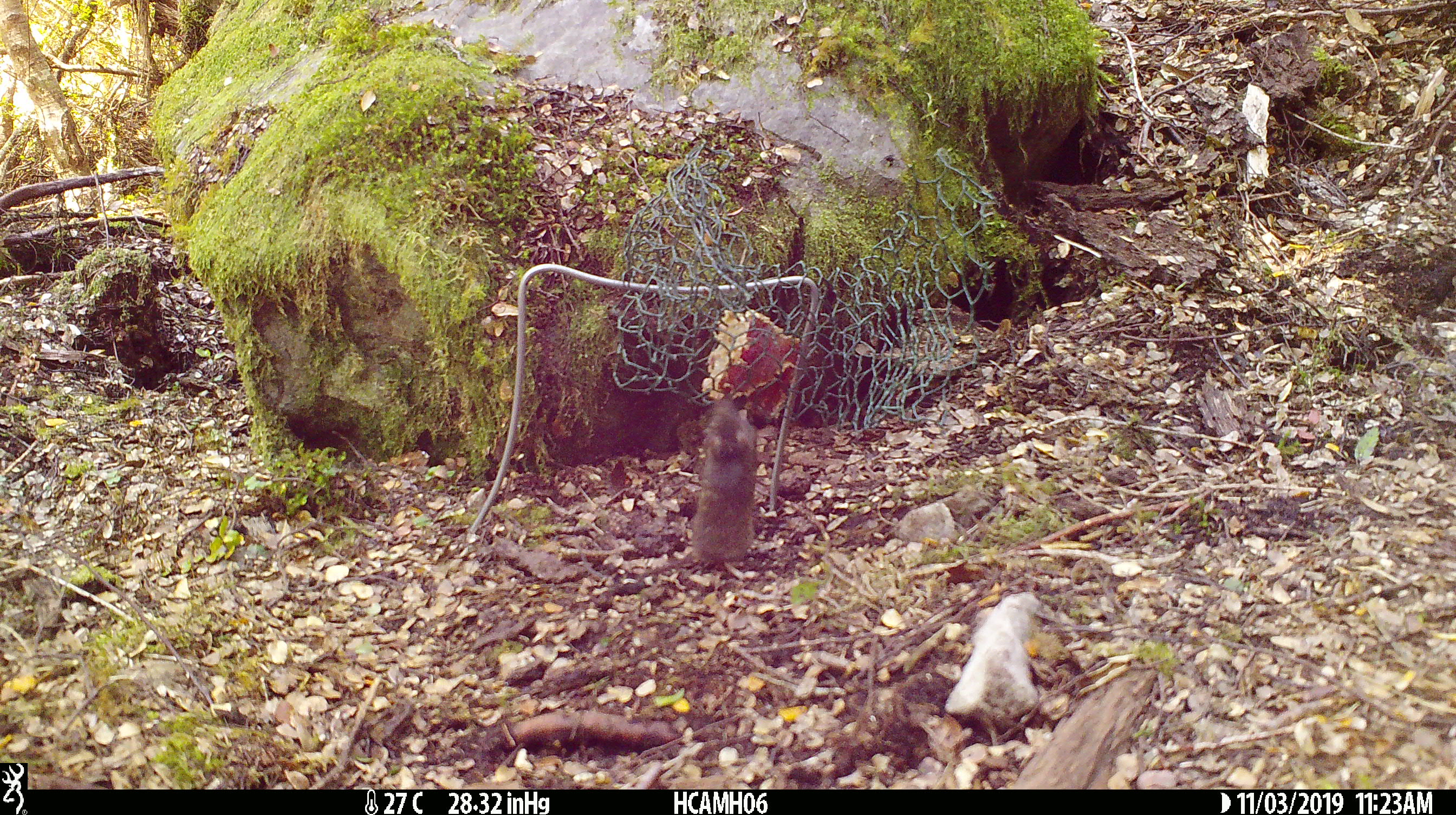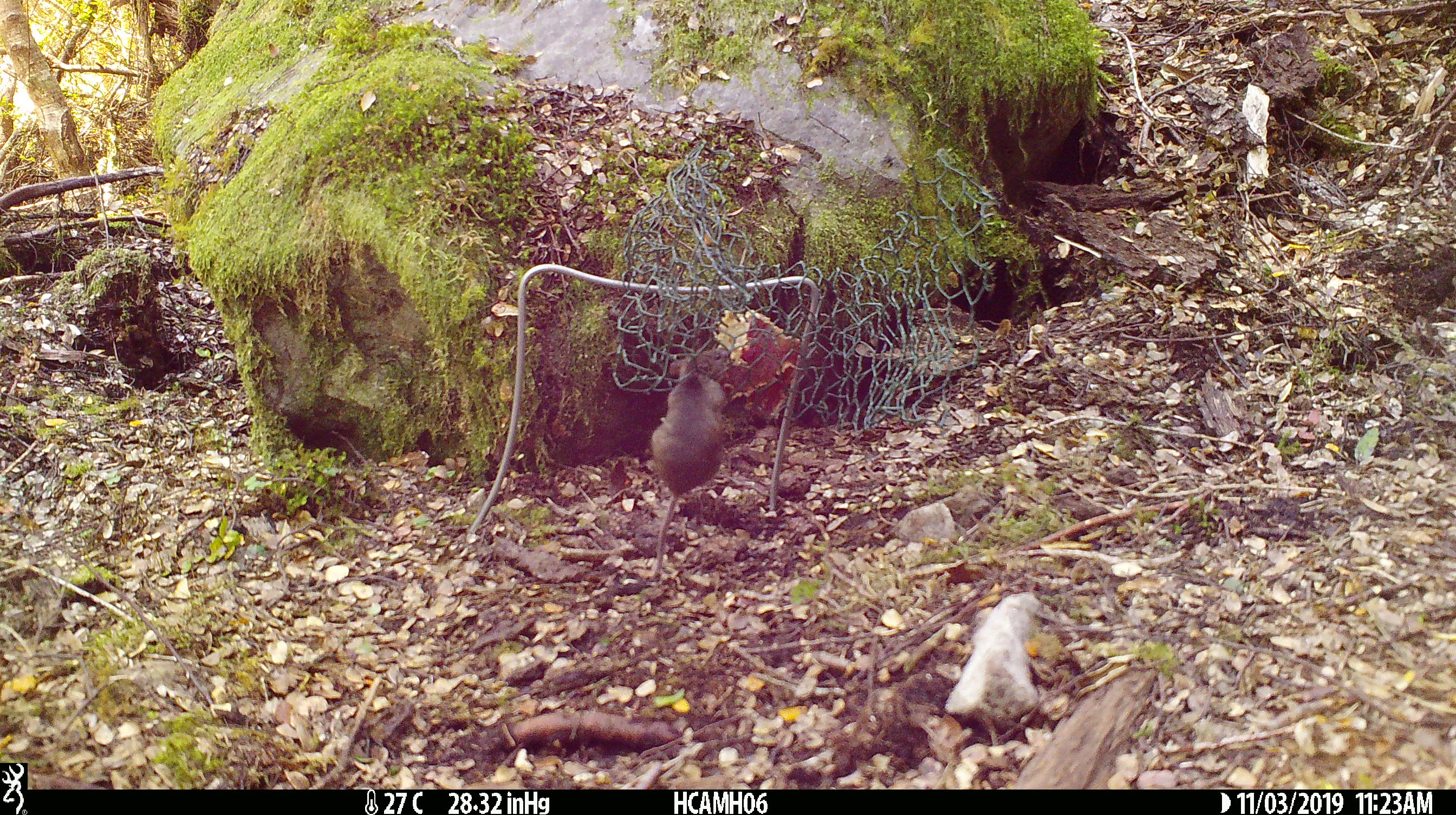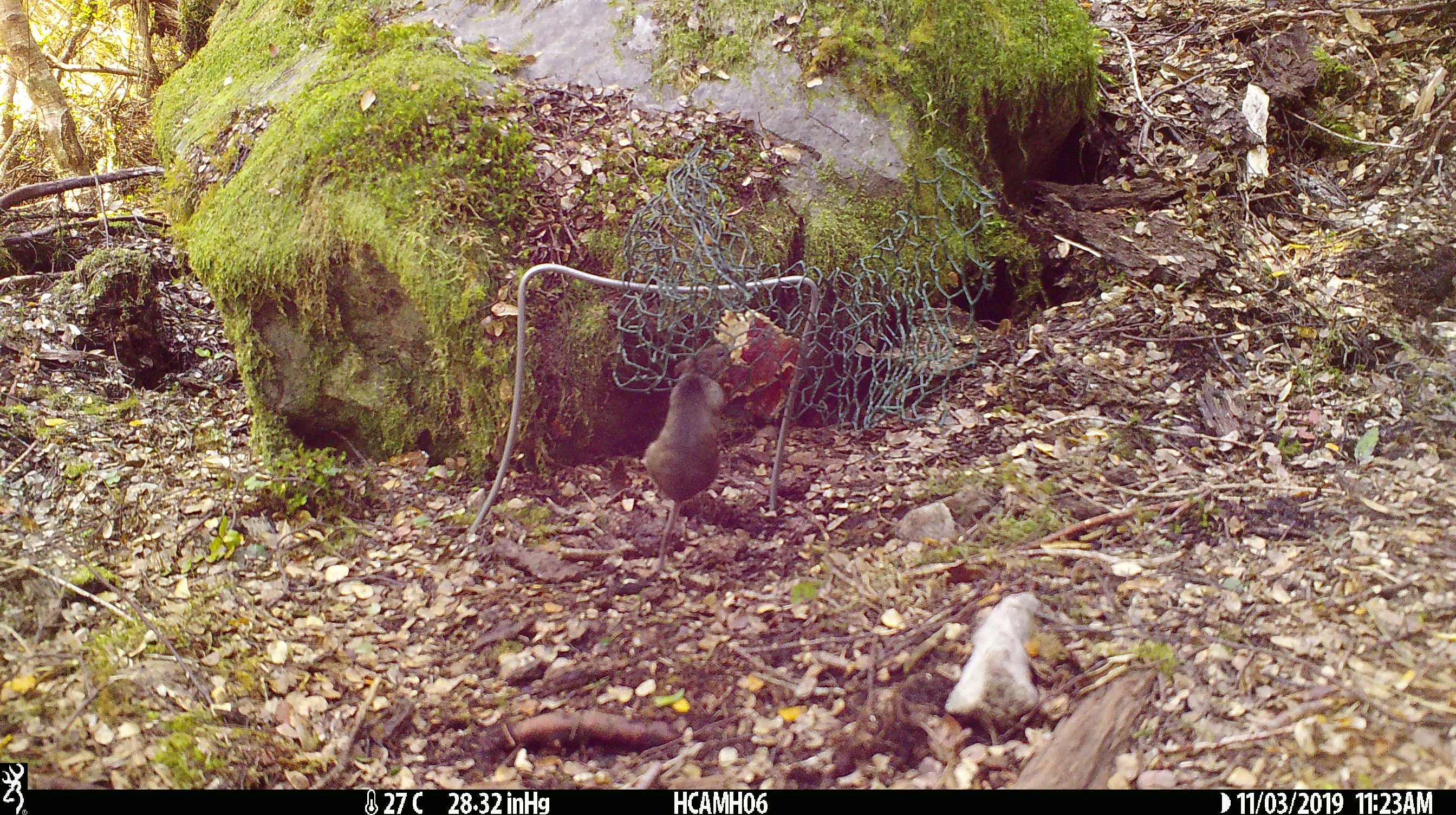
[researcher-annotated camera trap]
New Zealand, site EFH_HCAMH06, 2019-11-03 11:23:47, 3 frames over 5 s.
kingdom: Animalia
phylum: Chordata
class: Mammalia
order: Rodentia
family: Muridae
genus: Mus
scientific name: Mus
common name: mouse